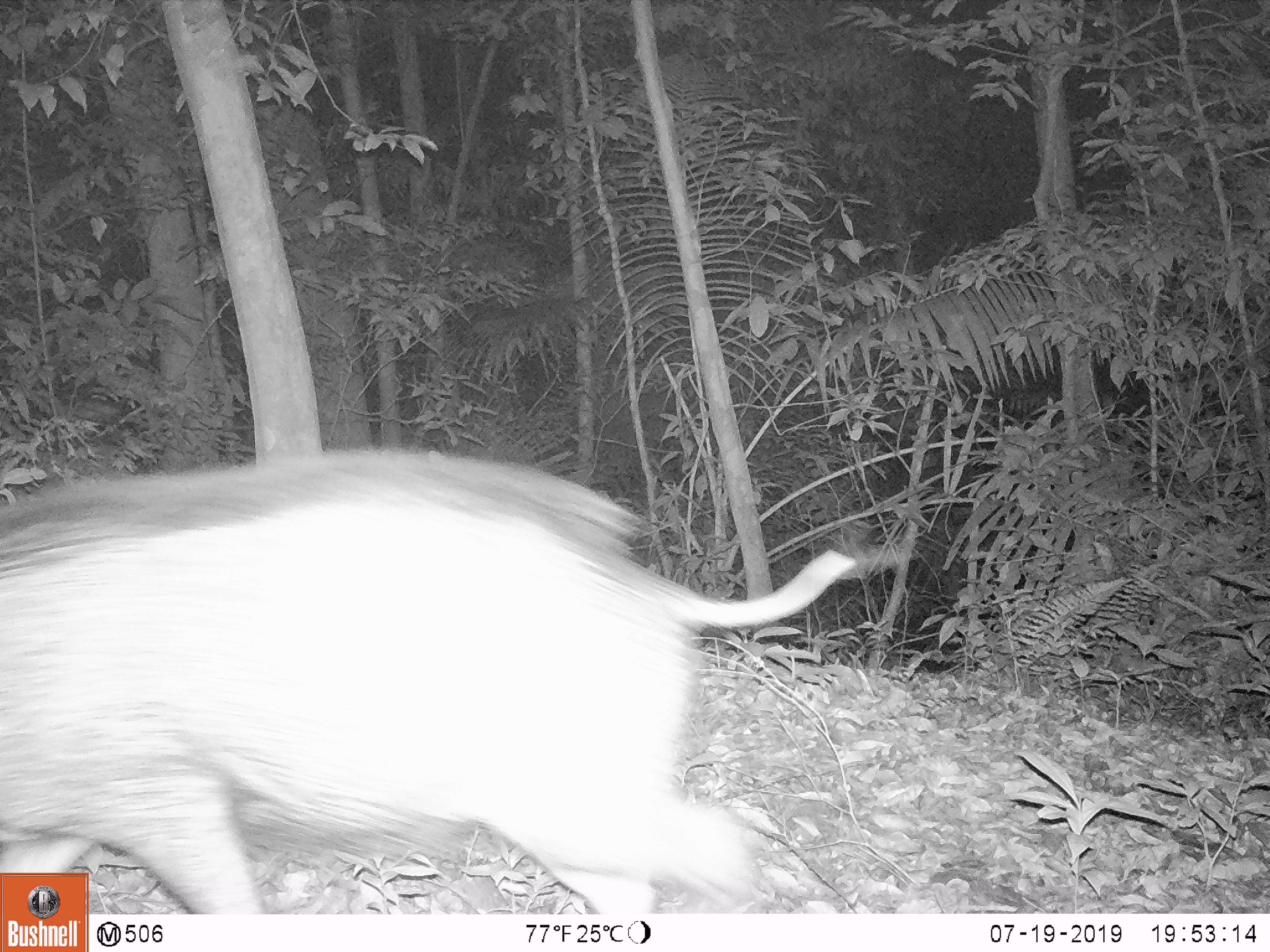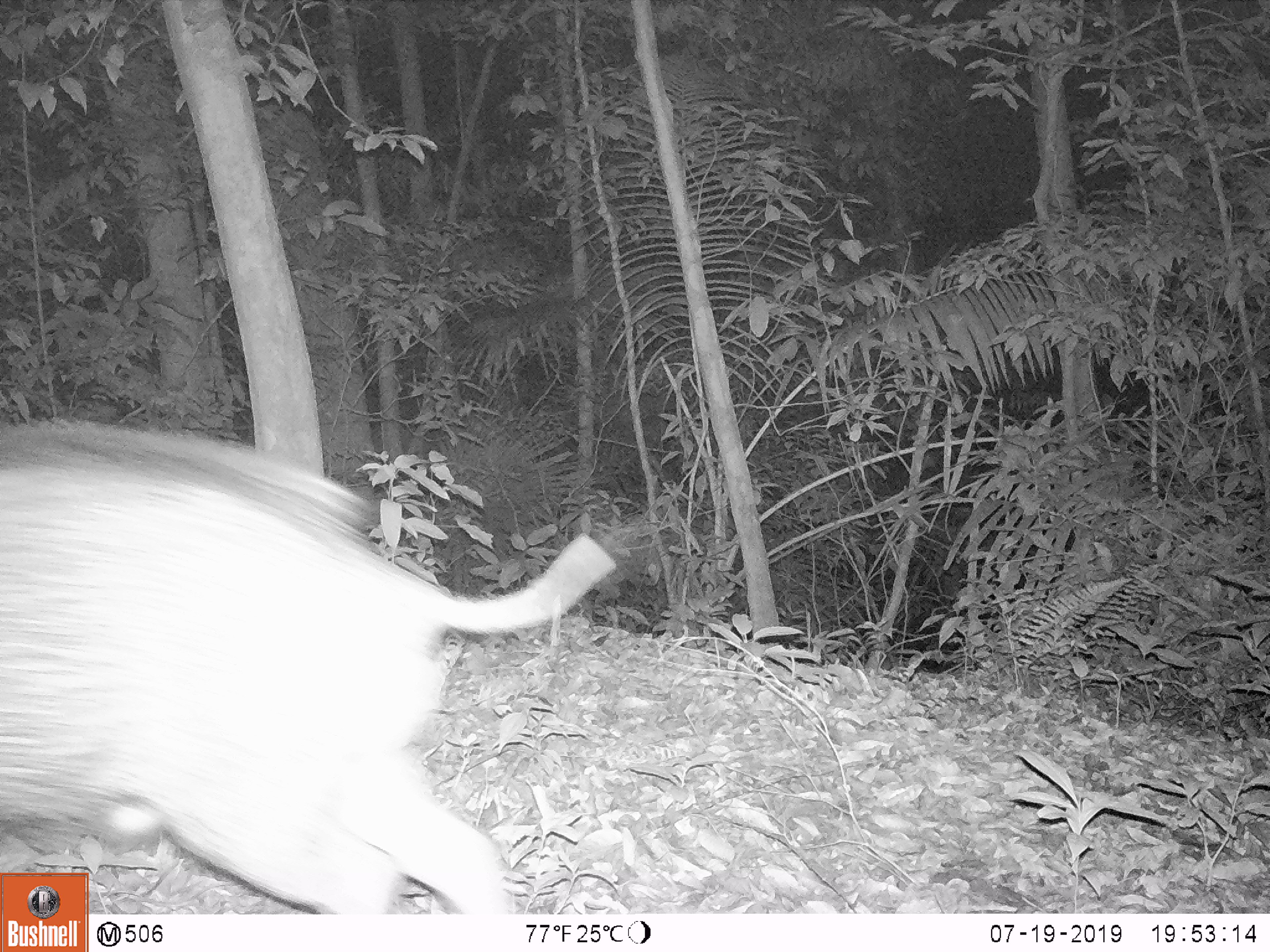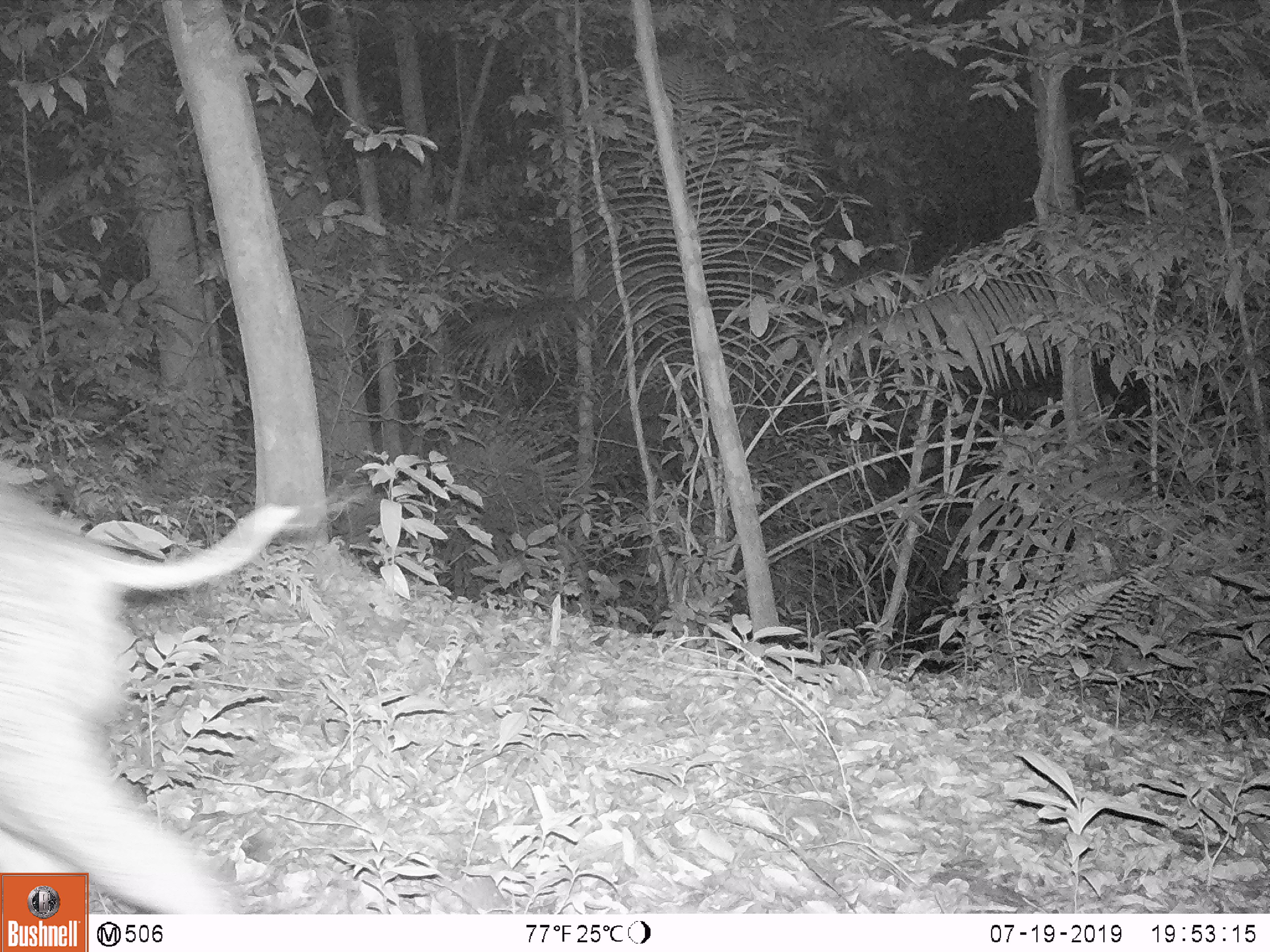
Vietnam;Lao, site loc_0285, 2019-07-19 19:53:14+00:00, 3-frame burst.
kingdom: Animalia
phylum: Chordata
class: Mammalia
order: Artiodactyla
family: Suidae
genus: Sus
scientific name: Sus scrofa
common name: eurasian wild pig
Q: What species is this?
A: Eurasian wild pig (Sus scrofa).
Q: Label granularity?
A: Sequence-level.